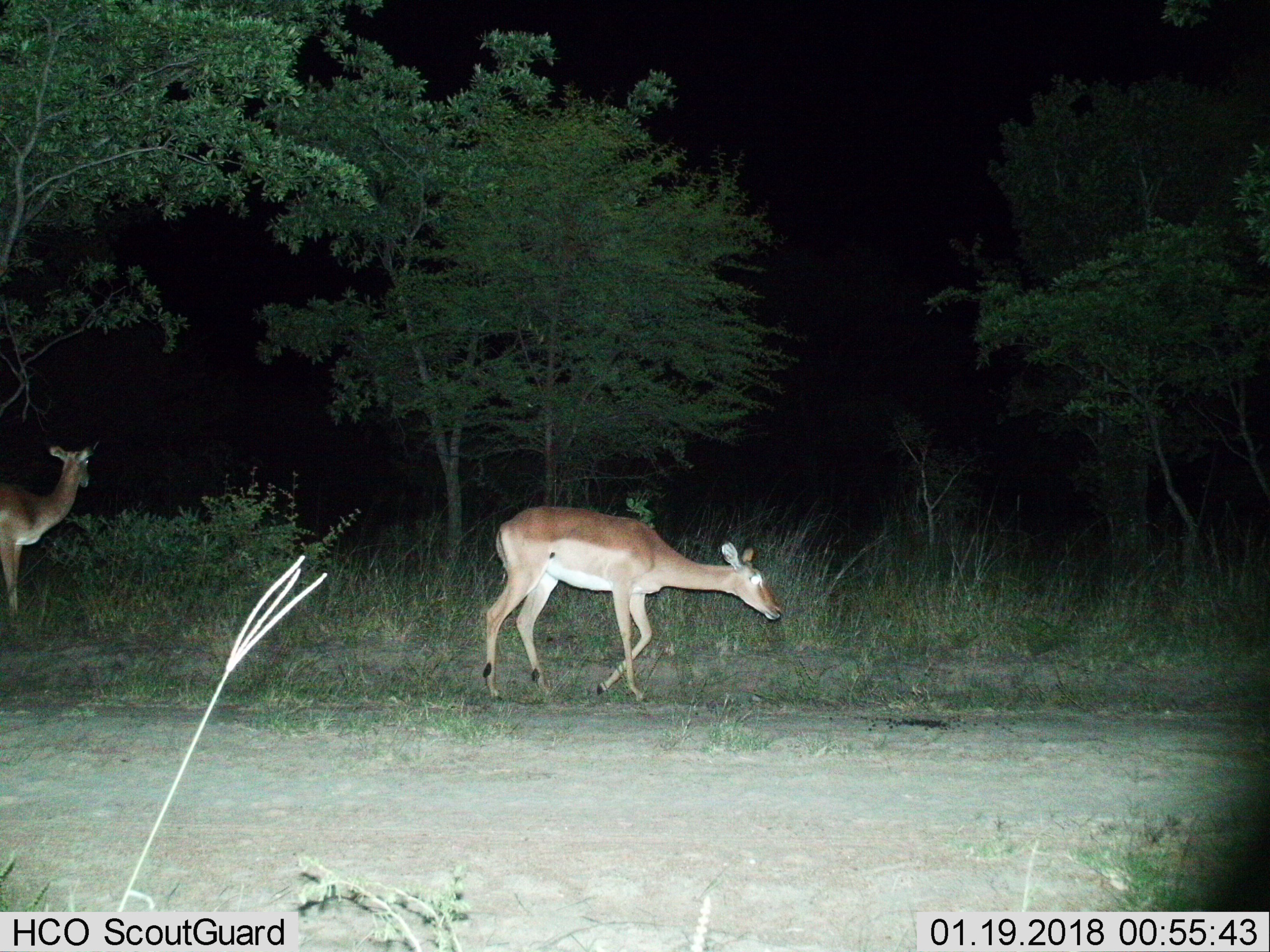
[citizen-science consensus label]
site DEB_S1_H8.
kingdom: Animalia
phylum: Chordata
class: Mammalia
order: Artiodactyla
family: Bovidae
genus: Aepyceros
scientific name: Aepyceros melampus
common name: impala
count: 2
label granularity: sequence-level